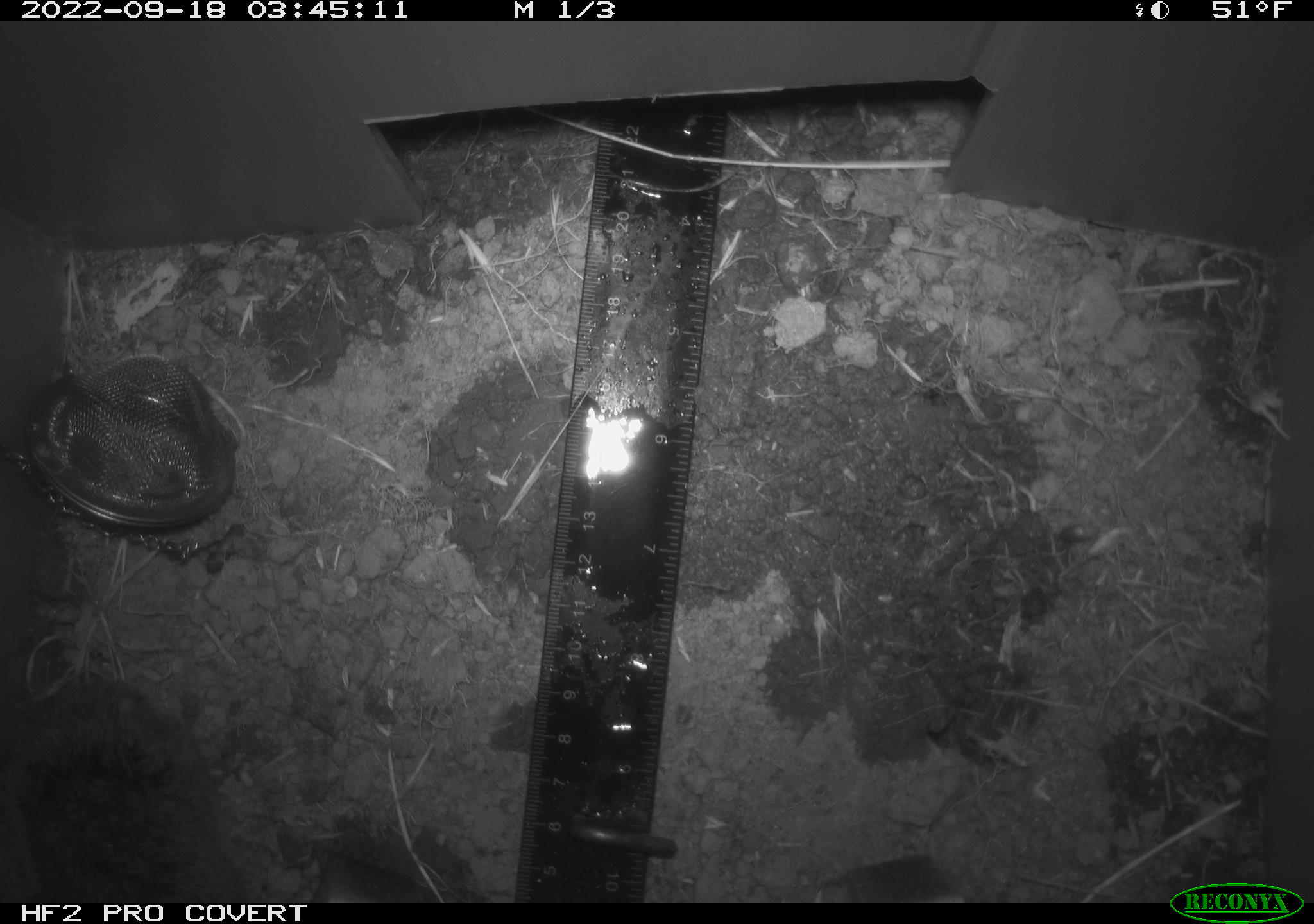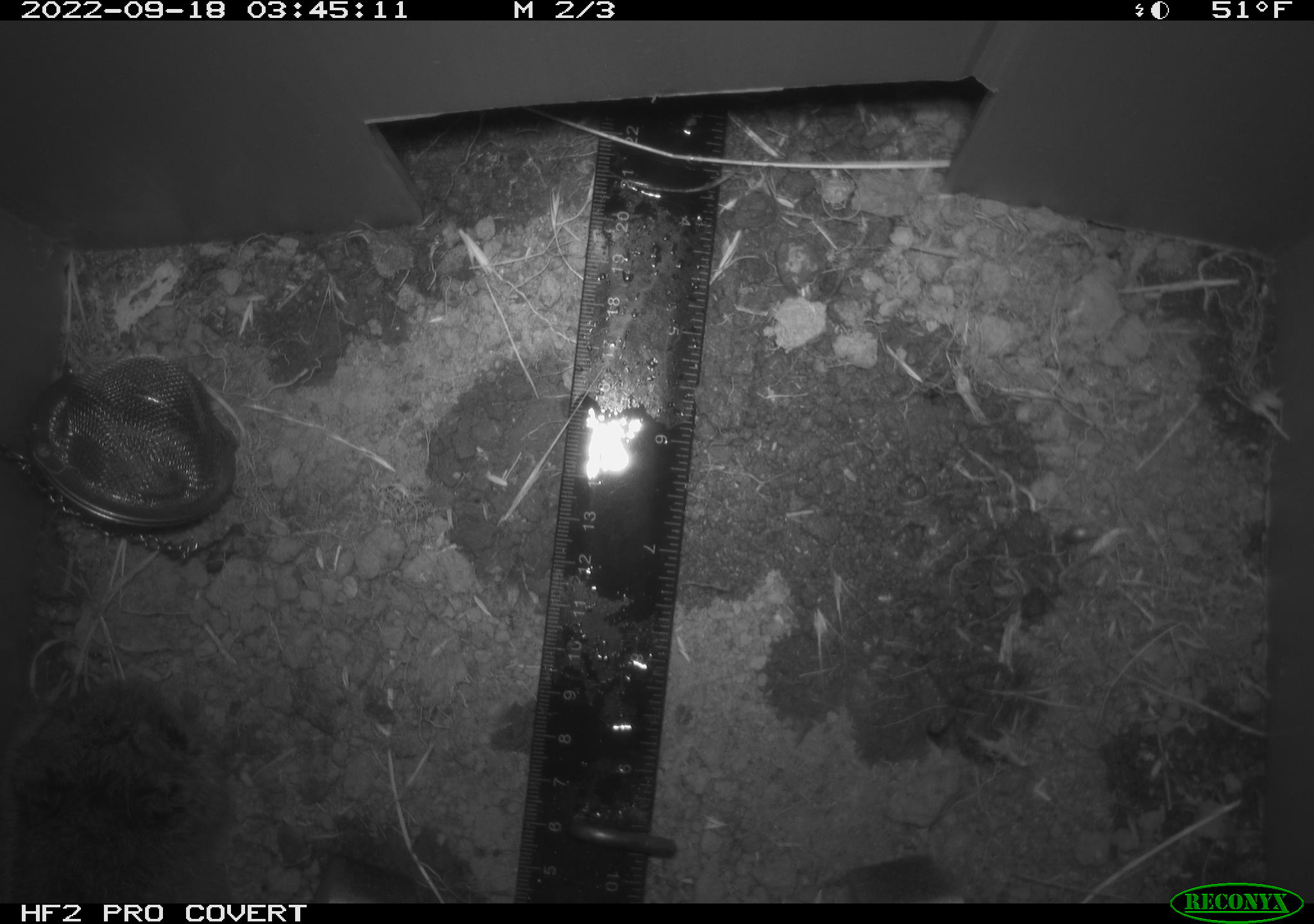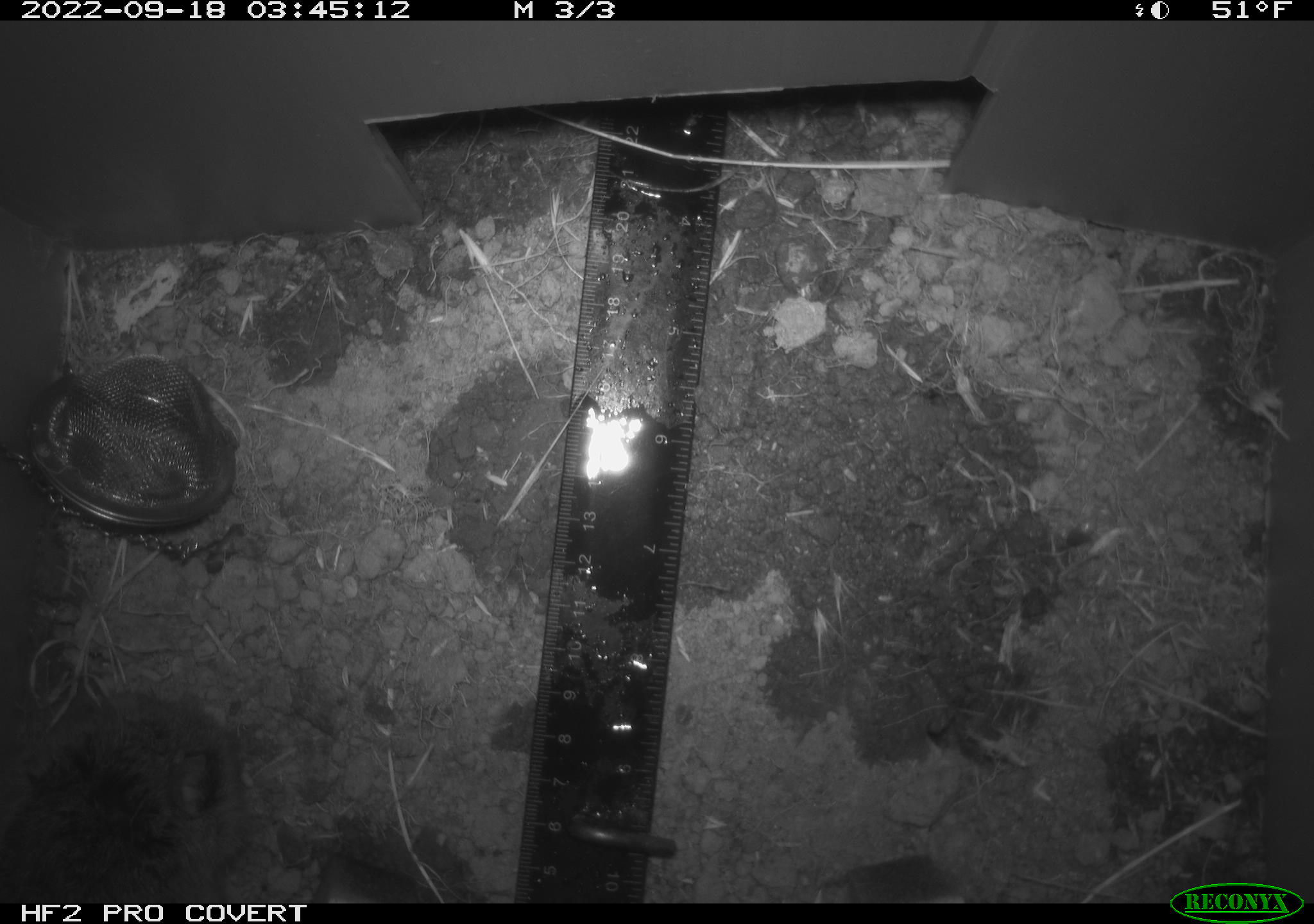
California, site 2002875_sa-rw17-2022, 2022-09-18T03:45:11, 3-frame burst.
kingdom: Animalia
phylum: Chordata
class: Mammalia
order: Rodentia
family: Cricetidae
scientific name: Arvicolinae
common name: voles, lemmings, and muskrats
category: arvicolinae subfamily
Arvicolinae subfamily (voles, lemmings, and muskrats) (Arvicolinae).